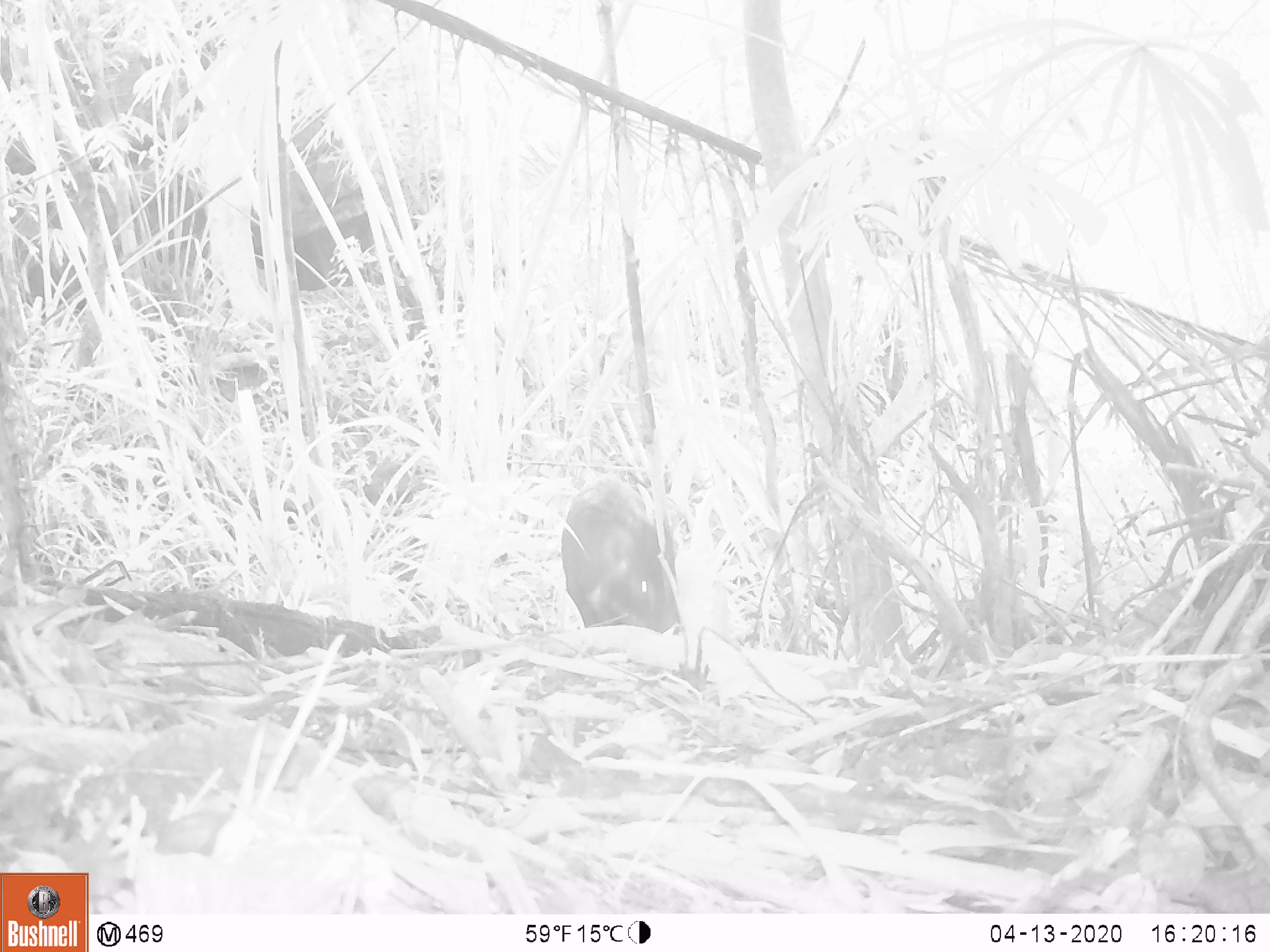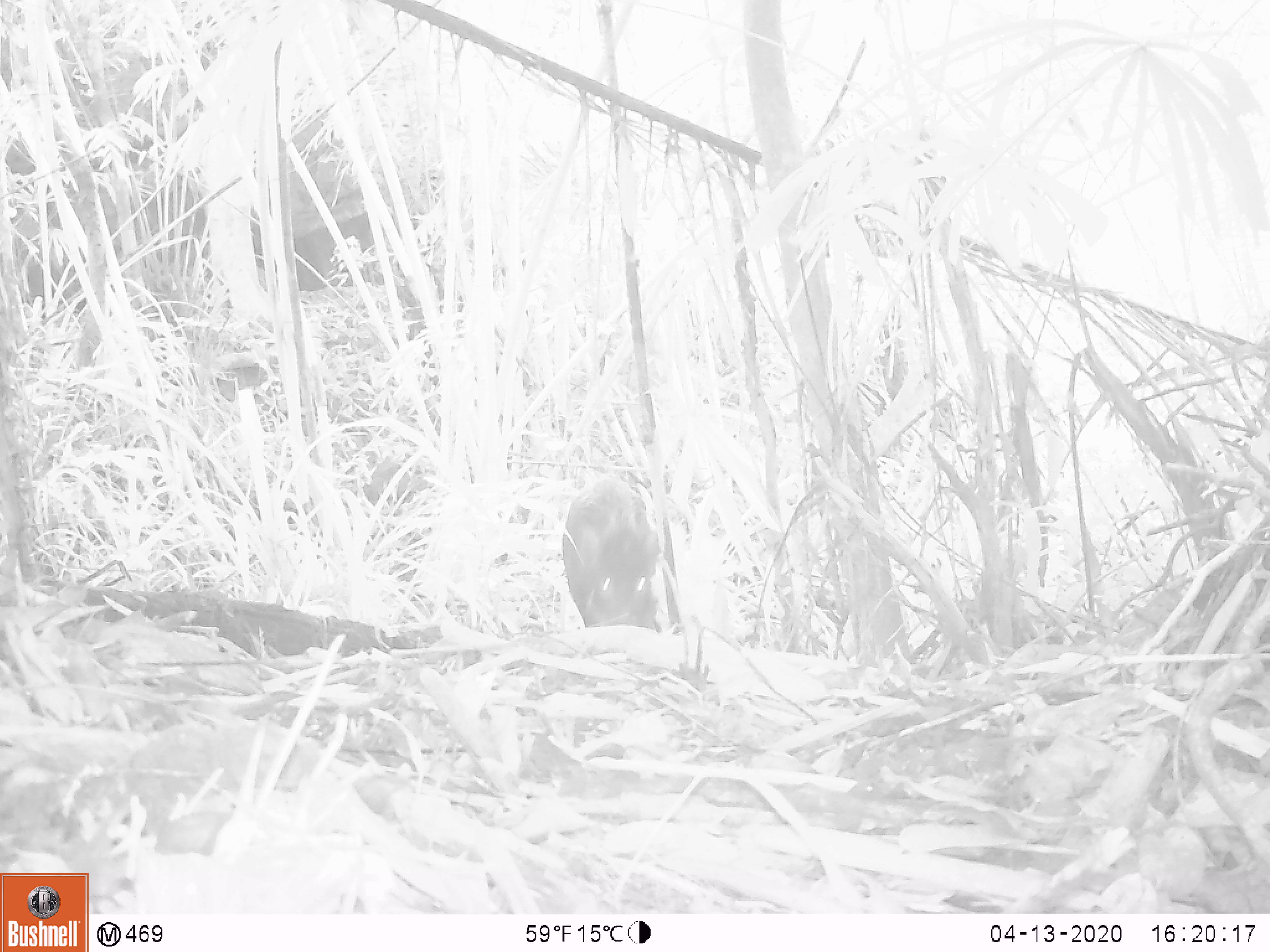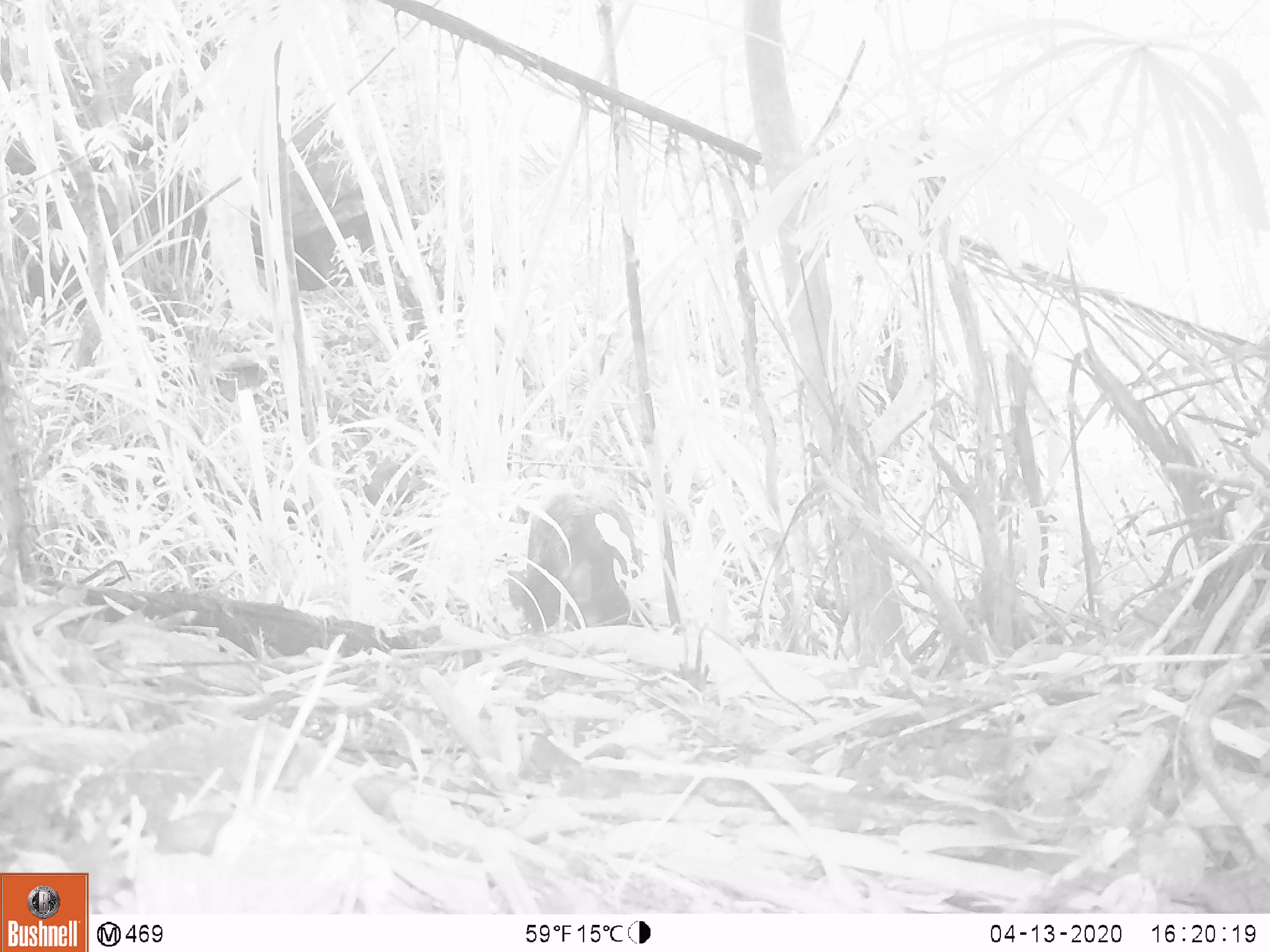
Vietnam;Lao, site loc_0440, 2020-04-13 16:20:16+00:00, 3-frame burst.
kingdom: Animalia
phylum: Chordata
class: Mammalia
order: Artiodactyla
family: Suidae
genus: Sus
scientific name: Sus scrofa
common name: eurasian wild pig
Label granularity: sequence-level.